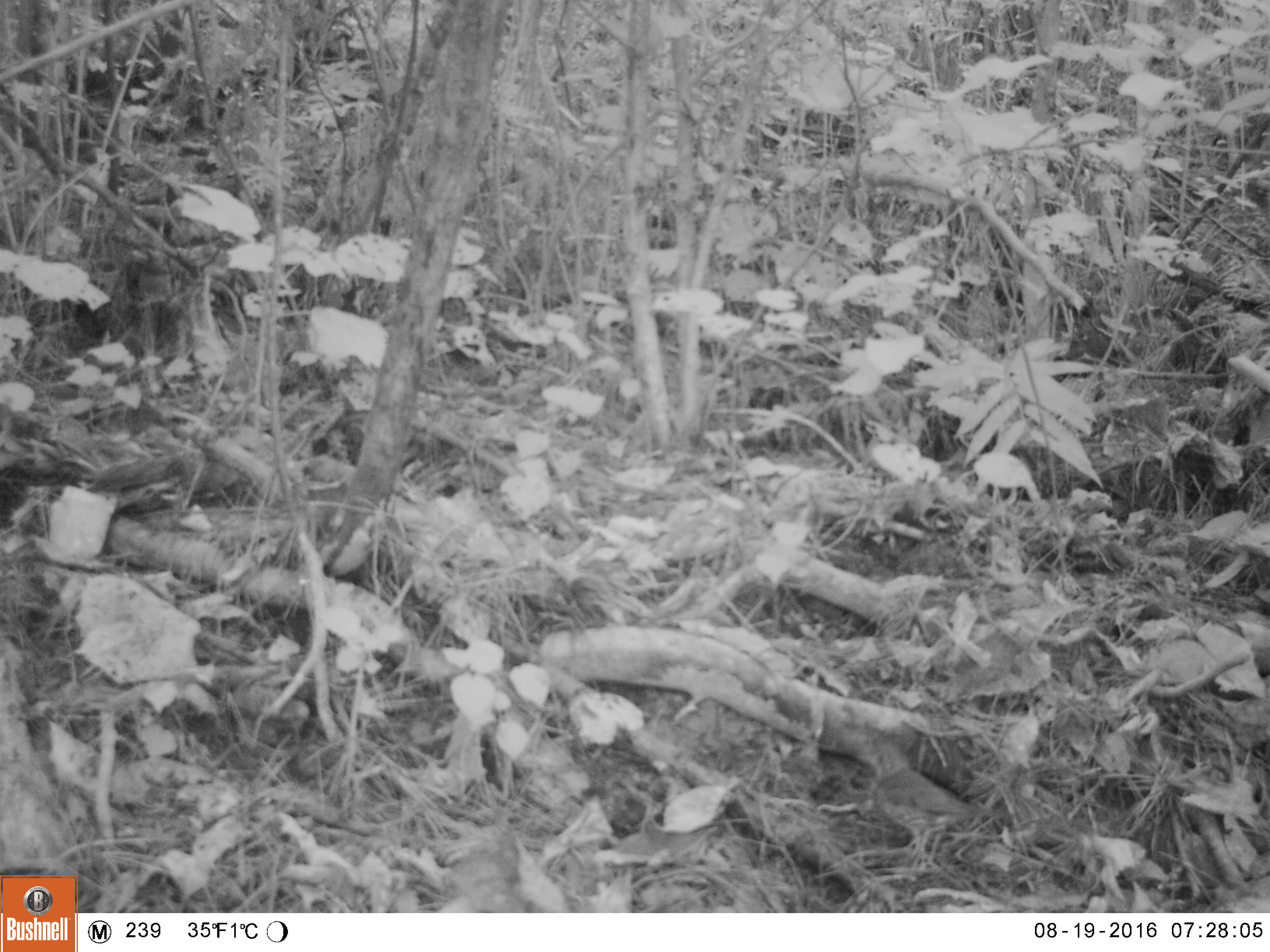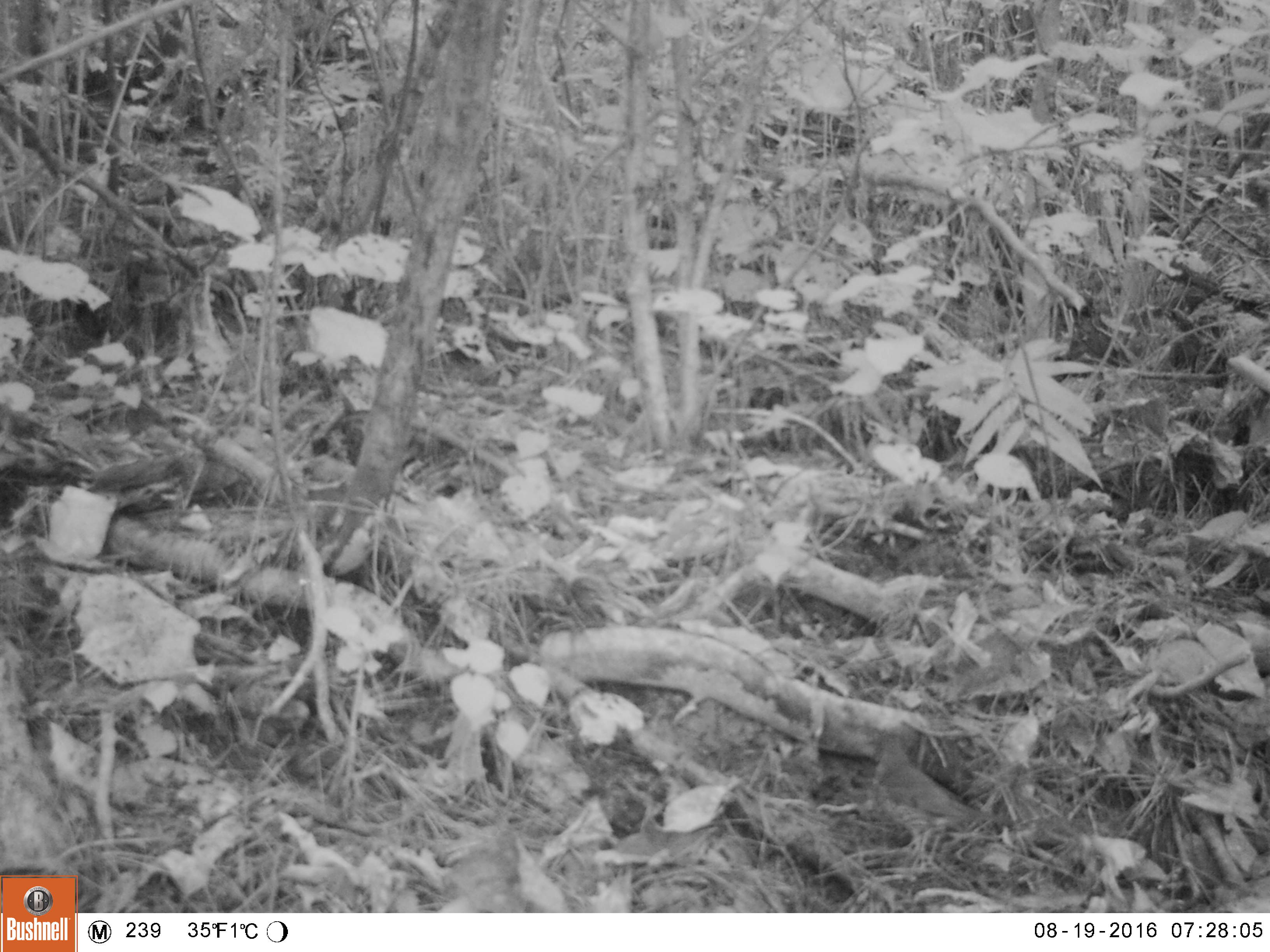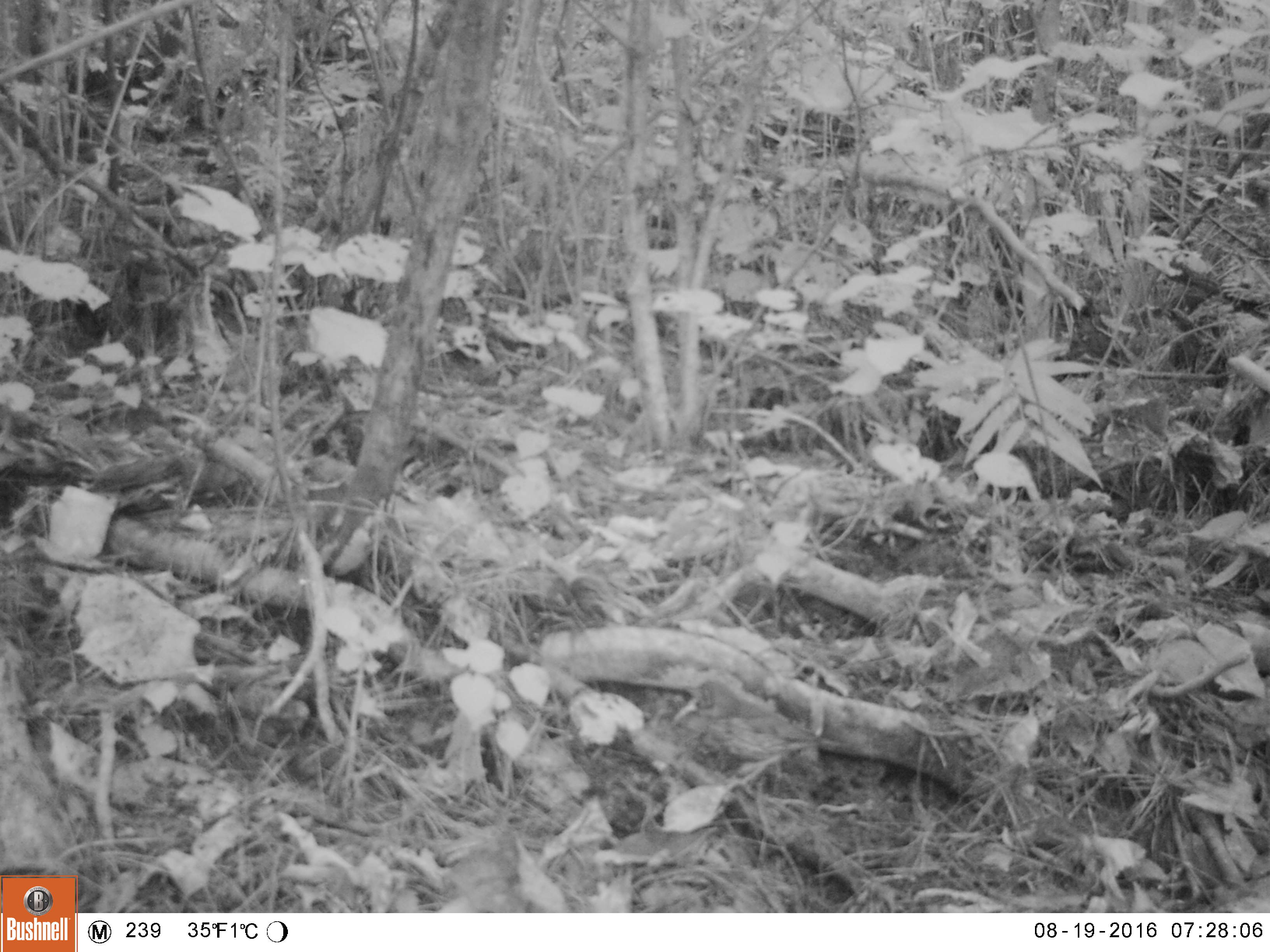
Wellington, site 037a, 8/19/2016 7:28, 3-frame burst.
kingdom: Animalia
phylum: Chordata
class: Aves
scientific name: Aves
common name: bird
Bird (Aves).